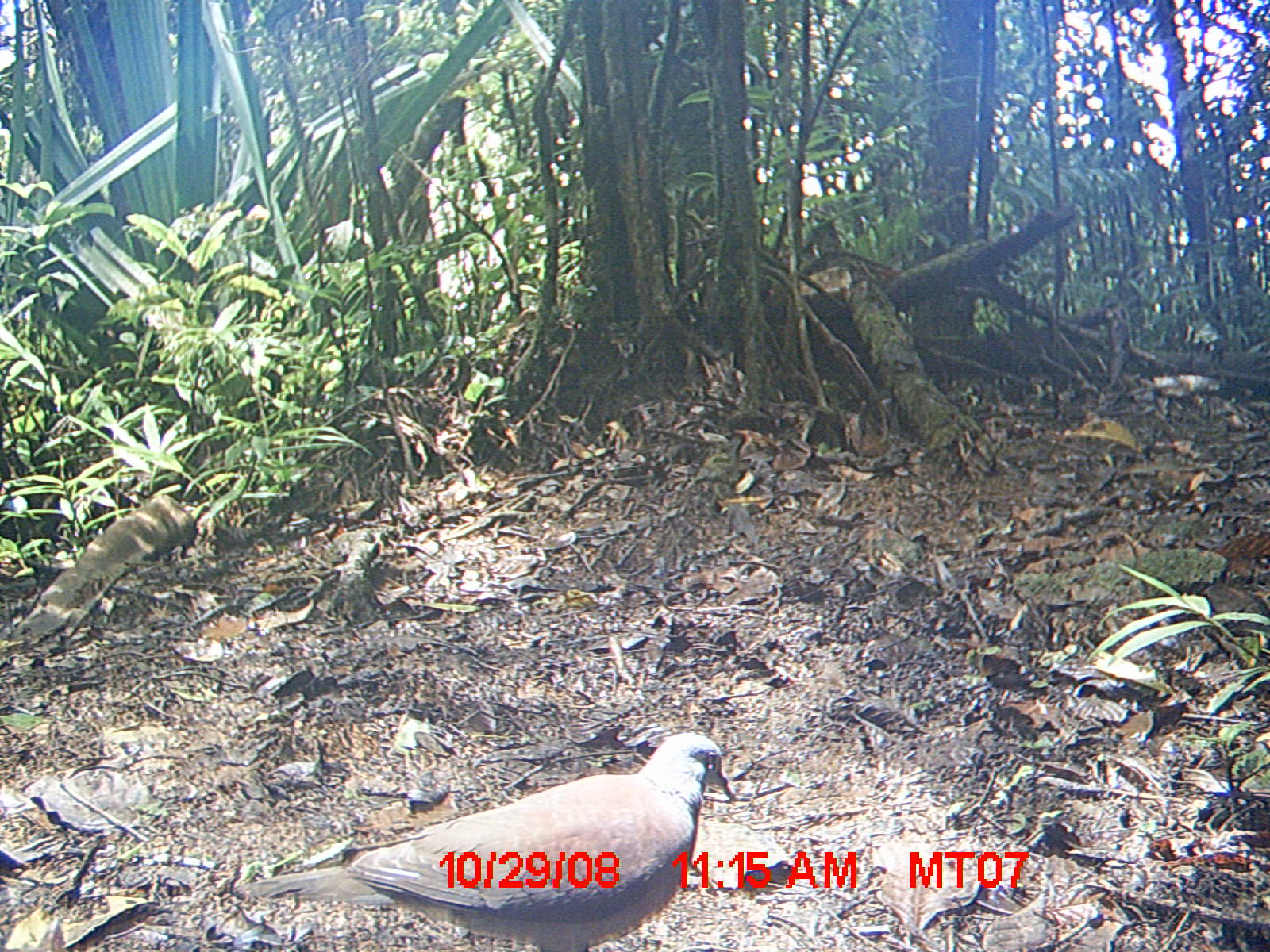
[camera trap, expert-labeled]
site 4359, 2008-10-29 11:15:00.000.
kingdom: Animalia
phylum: Chordata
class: Aves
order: Columbiformes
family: Columbidae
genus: Streptopelia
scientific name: Streptopelia picturata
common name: madagascar turtle-dove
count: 2